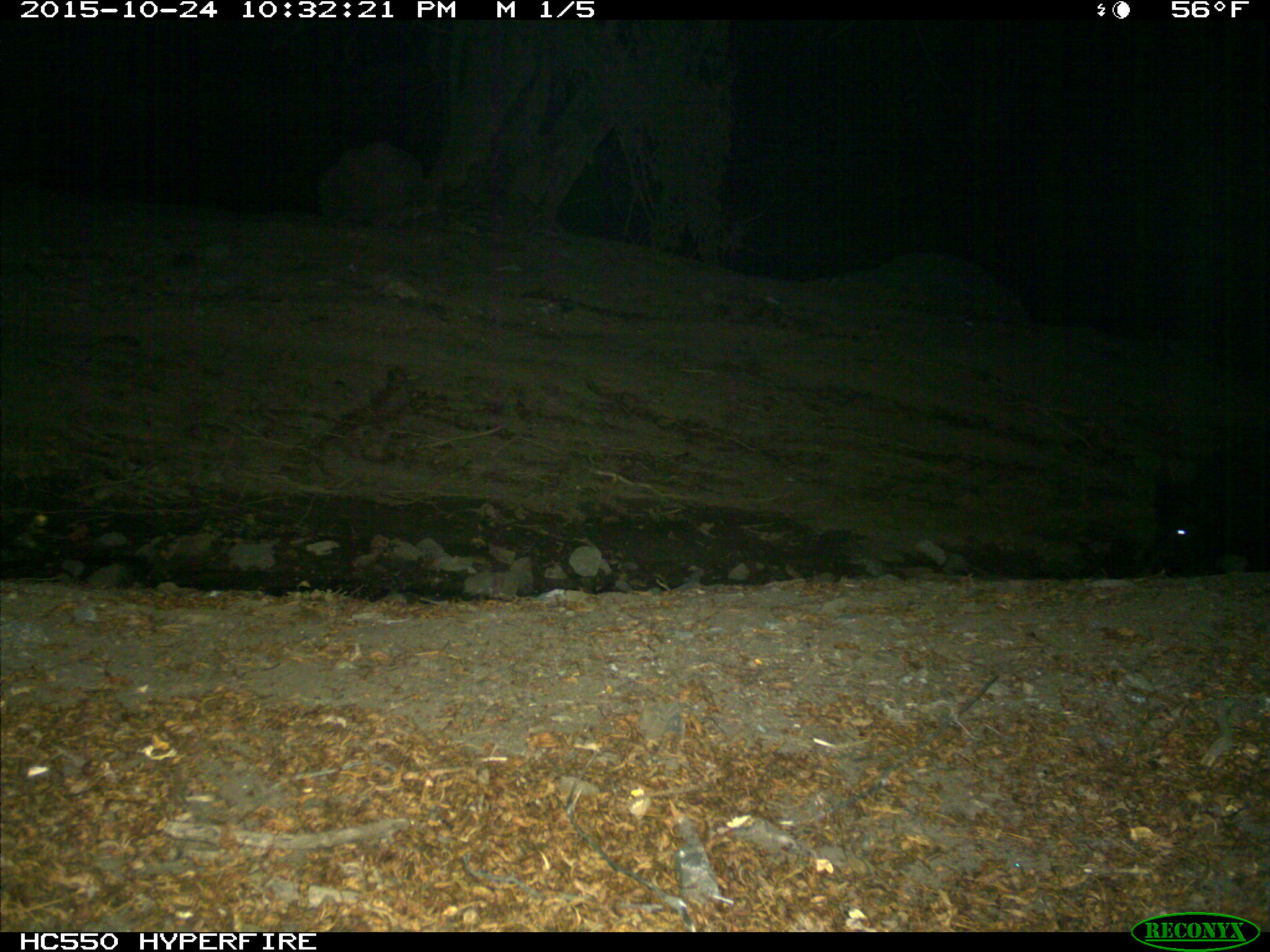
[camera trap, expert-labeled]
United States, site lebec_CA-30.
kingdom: Animalia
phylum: Chordata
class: Mammalia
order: Artiodactyla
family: Suidae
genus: Sus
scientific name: Sus scrofa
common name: wild boar